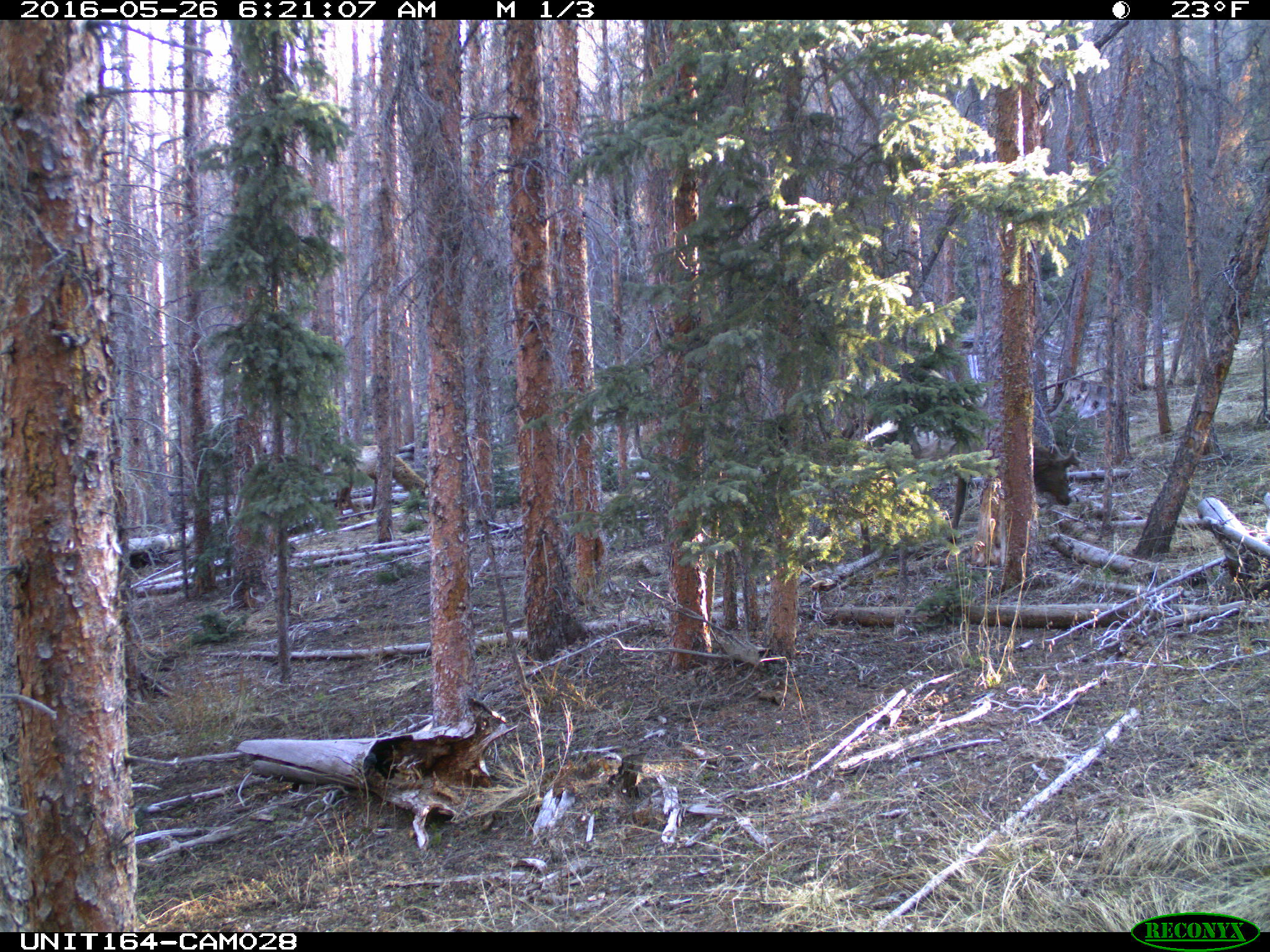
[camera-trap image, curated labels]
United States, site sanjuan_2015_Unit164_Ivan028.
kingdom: Animalia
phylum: Chordata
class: Mammalia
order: Artiodactyla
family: Cervidae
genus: Cervus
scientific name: Cervus elaphus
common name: red deer